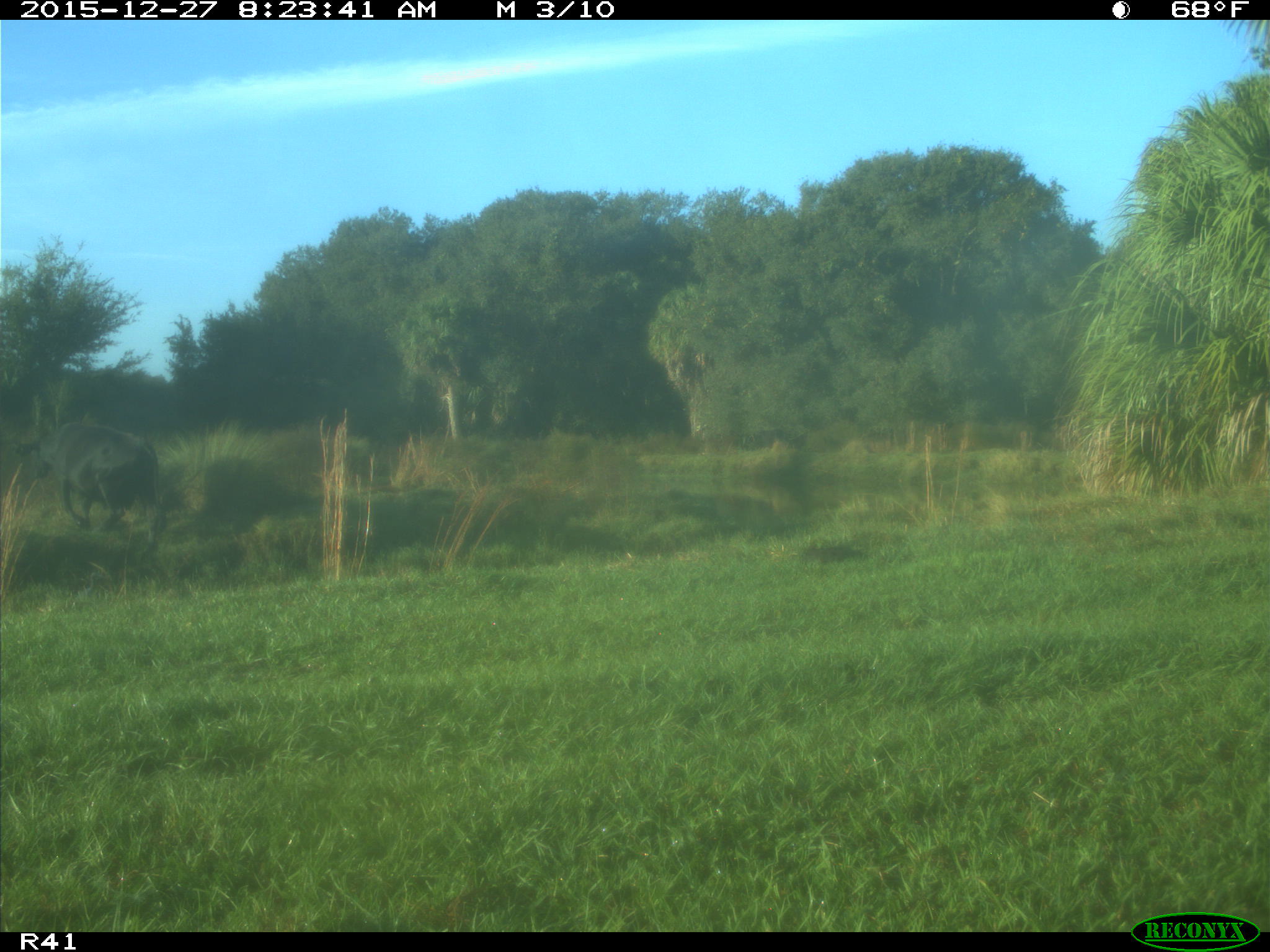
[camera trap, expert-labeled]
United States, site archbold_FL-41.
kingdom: Animalia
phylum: Chordata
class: Mammalia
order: Artiodactyla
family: Bovidae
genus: Bos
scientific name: Bos taurus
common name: domestic cow